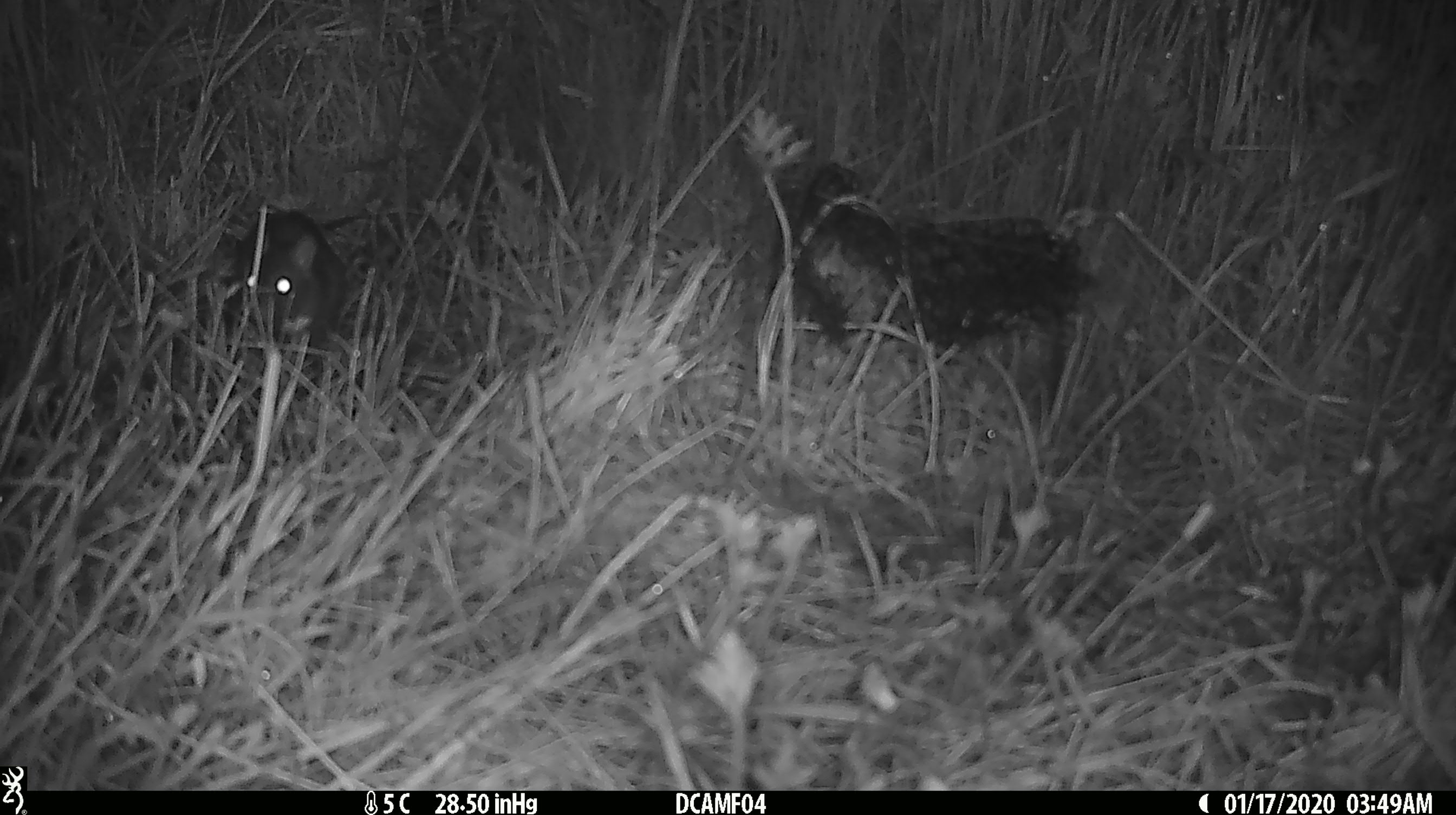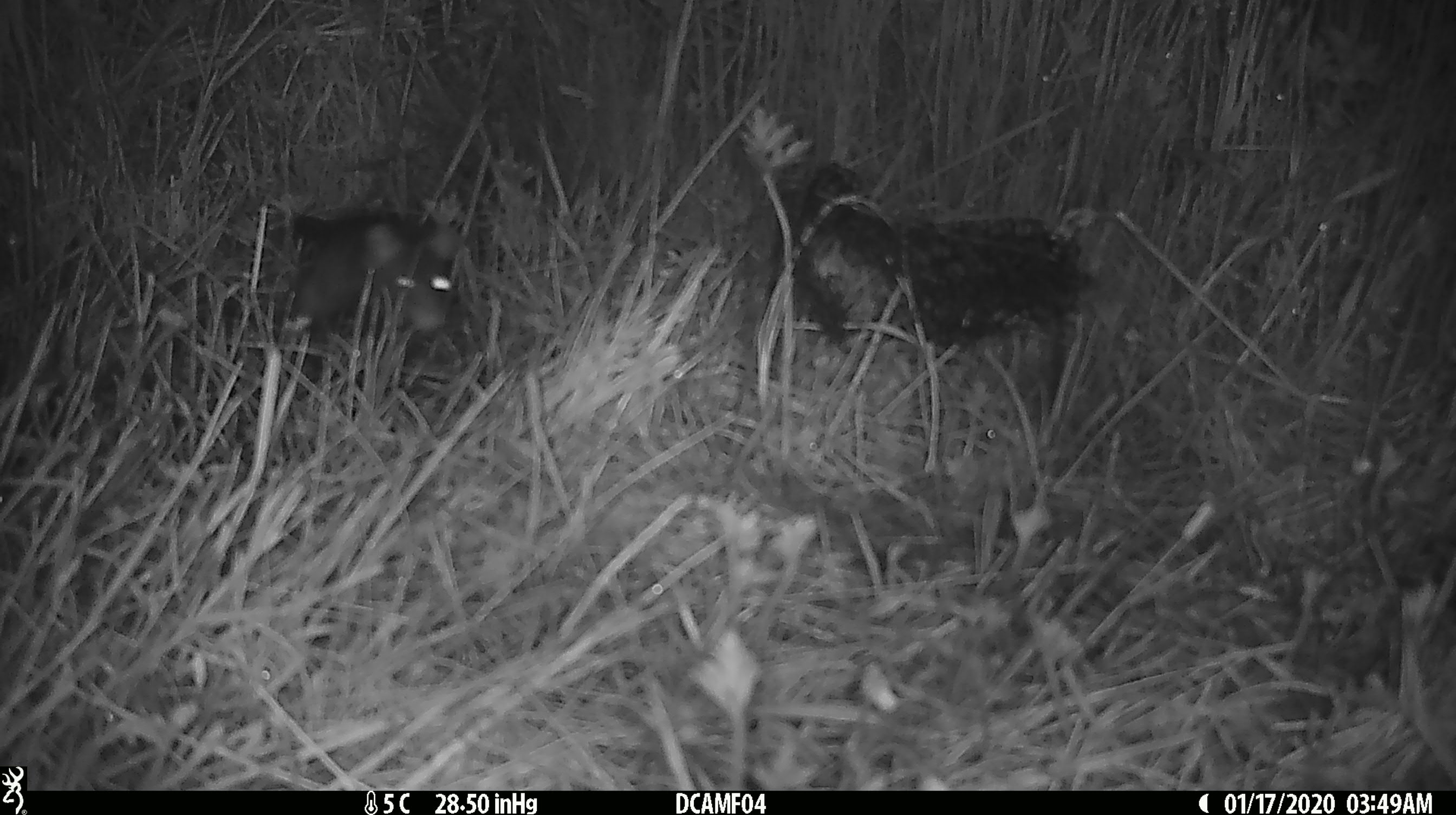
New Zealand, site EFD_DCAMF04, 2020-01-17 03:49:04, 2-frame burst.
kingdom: Animalia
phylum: Chordata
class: Mammalia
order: Rodentia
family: Muridae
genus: Rattus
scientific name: Rattus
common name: rat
Rat (Rattus).